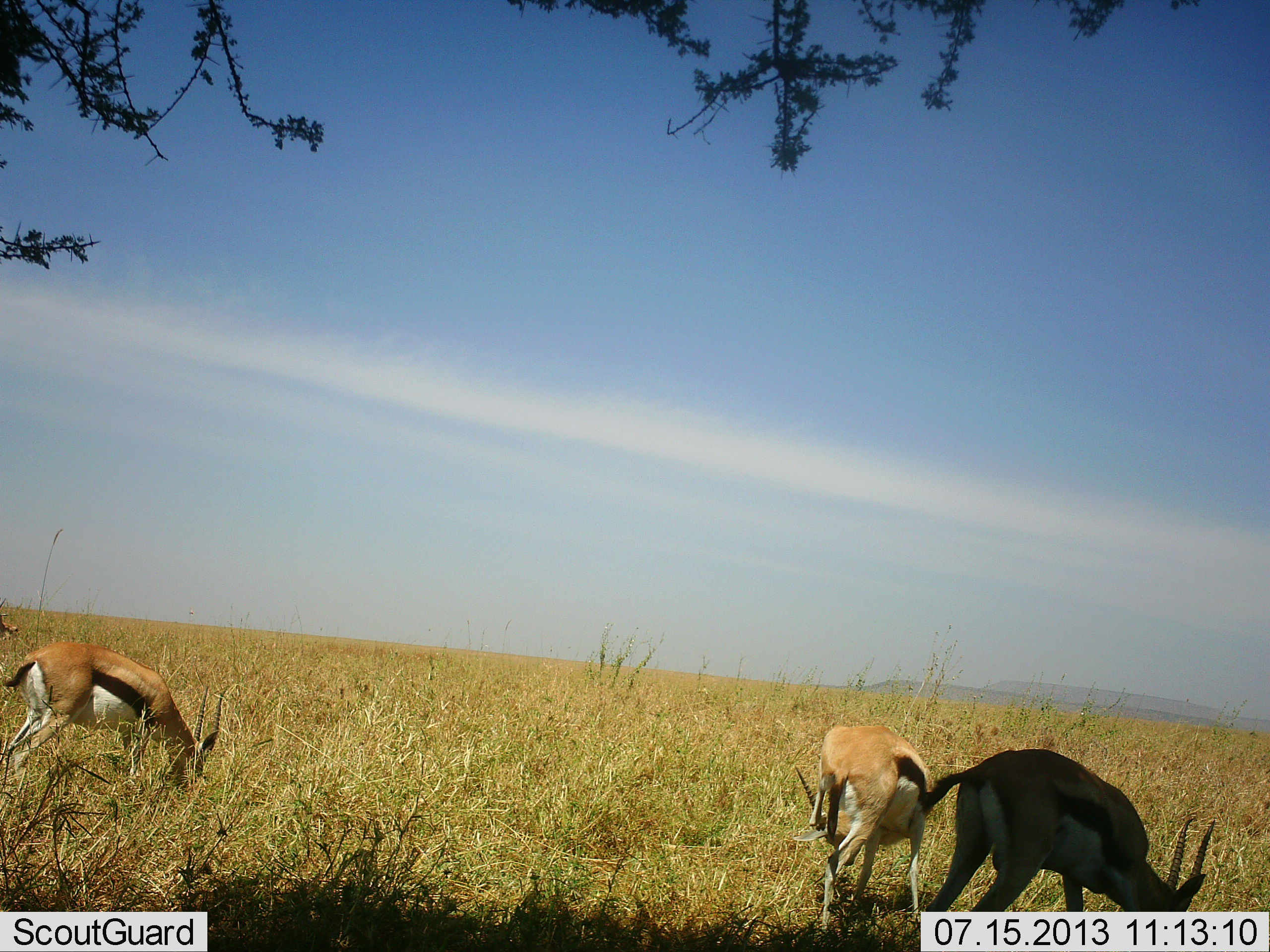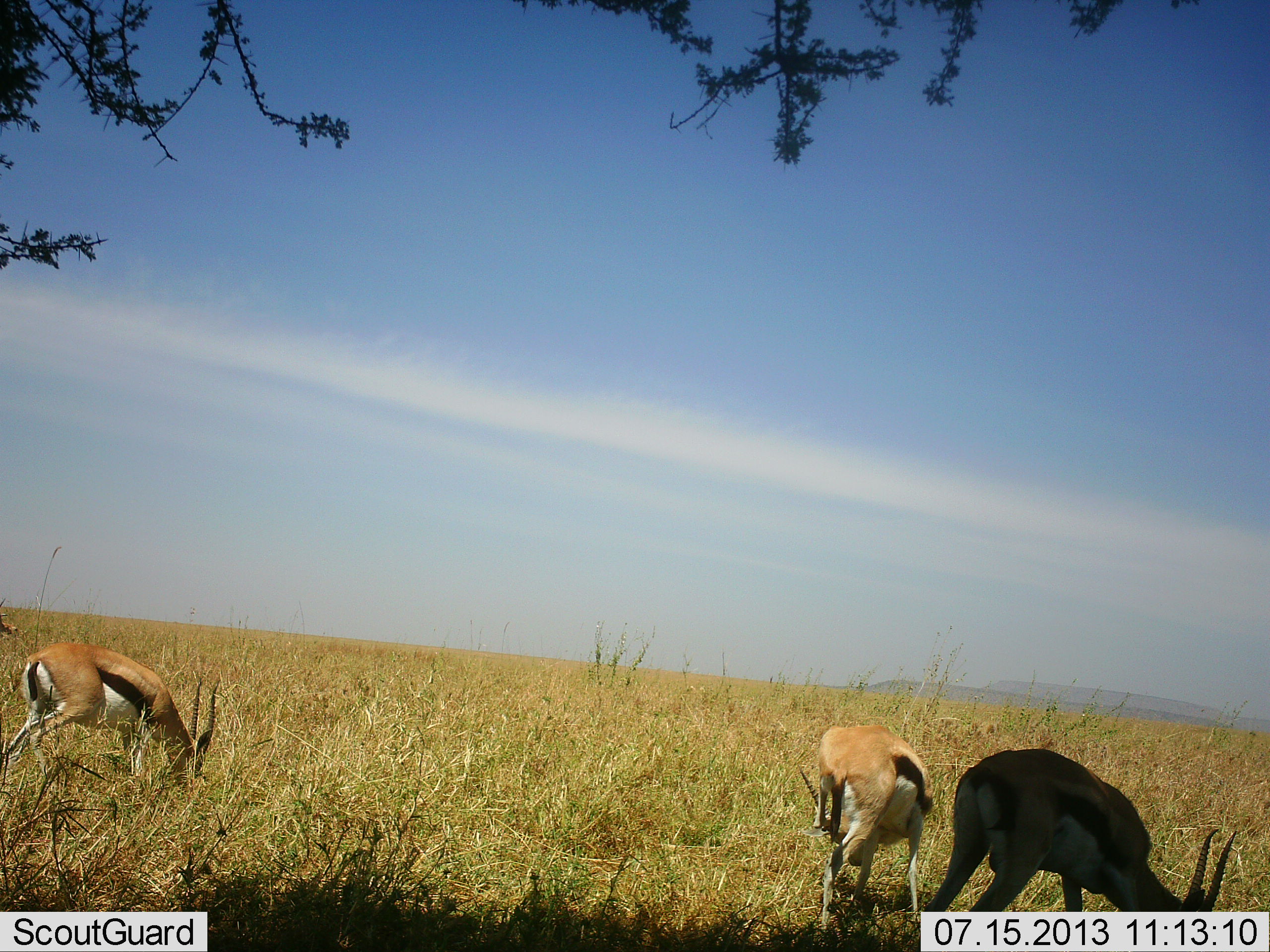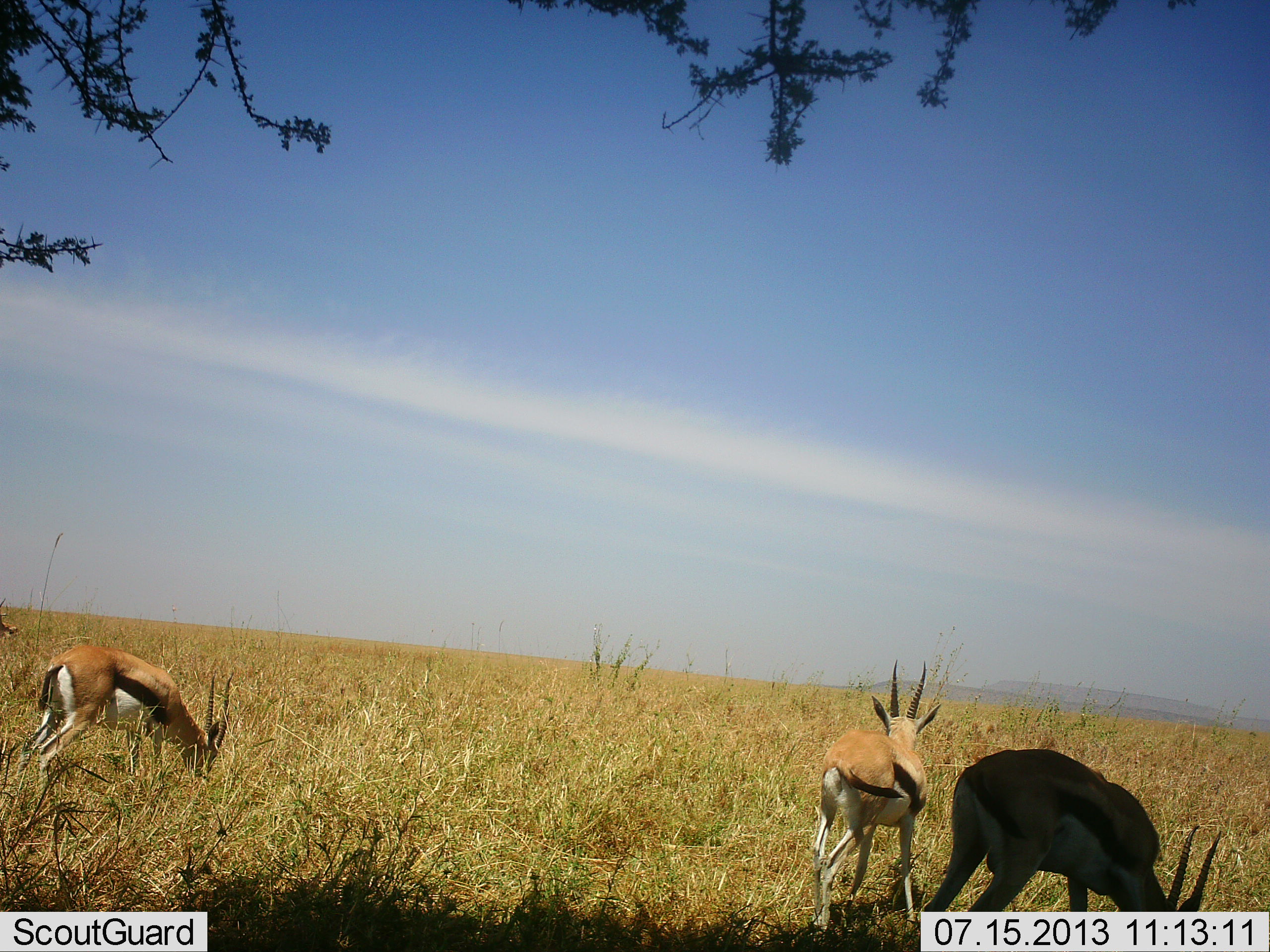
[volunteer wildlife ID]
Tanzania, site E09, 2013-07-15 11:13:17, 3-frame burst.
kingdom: Animalia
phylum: Chordata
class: Mammalia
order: Artiodactyla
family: Bovidae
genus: Eudorcas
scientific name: Eudorcas thomsonii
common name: thomson's gazelle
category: gazellethomsons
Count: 3.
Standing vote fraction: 30%.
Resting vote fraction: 0%.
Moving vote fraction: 10%.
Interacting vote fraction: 0%.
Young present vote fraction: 0%.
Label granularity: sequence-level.